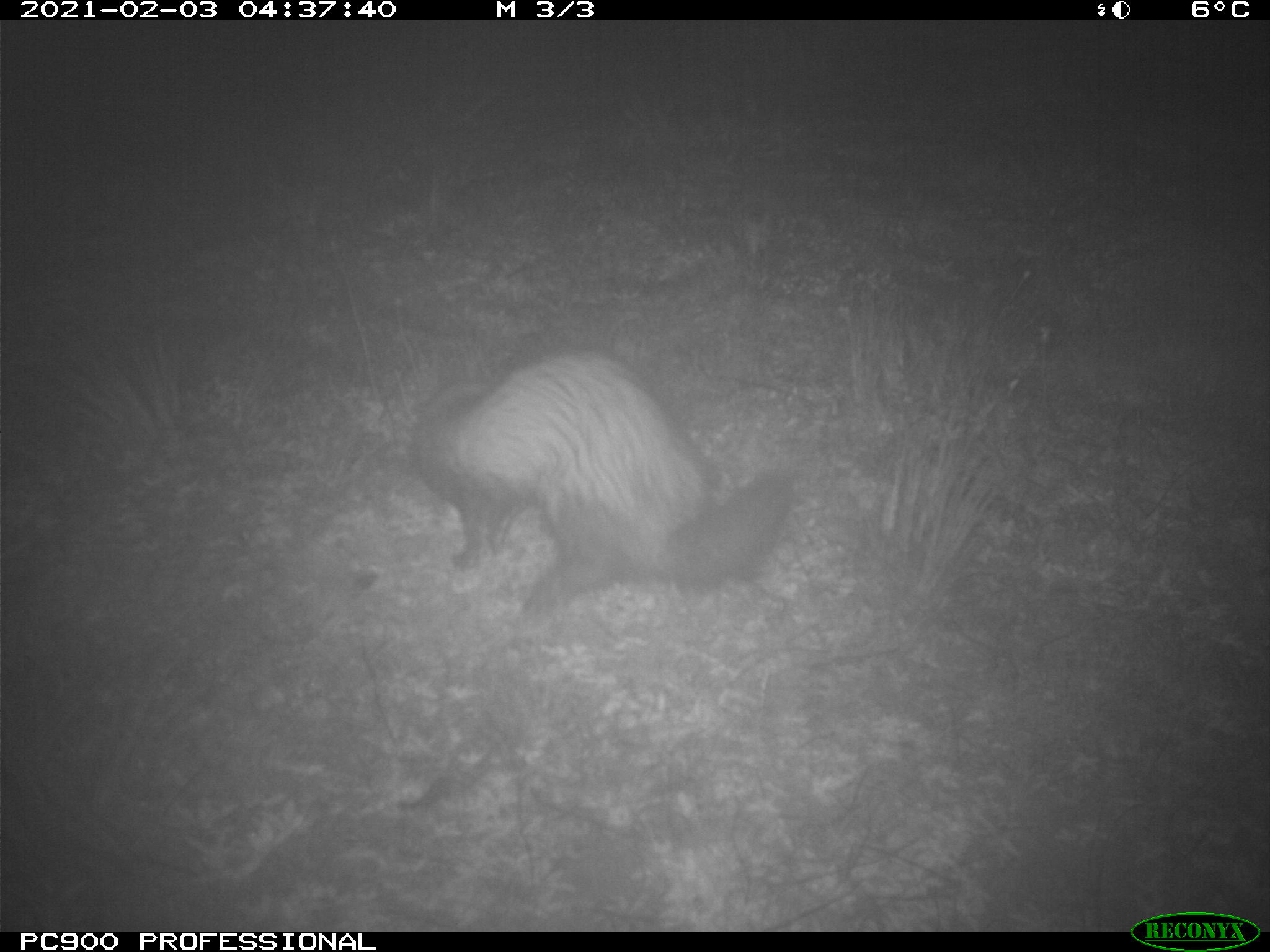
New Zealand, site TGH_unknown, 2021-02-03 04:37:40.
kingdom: Animalia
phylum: Chordata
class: Mammalia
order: Carnivora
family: Mustelidae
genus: Mustela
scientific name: Mustela furo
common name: ferret